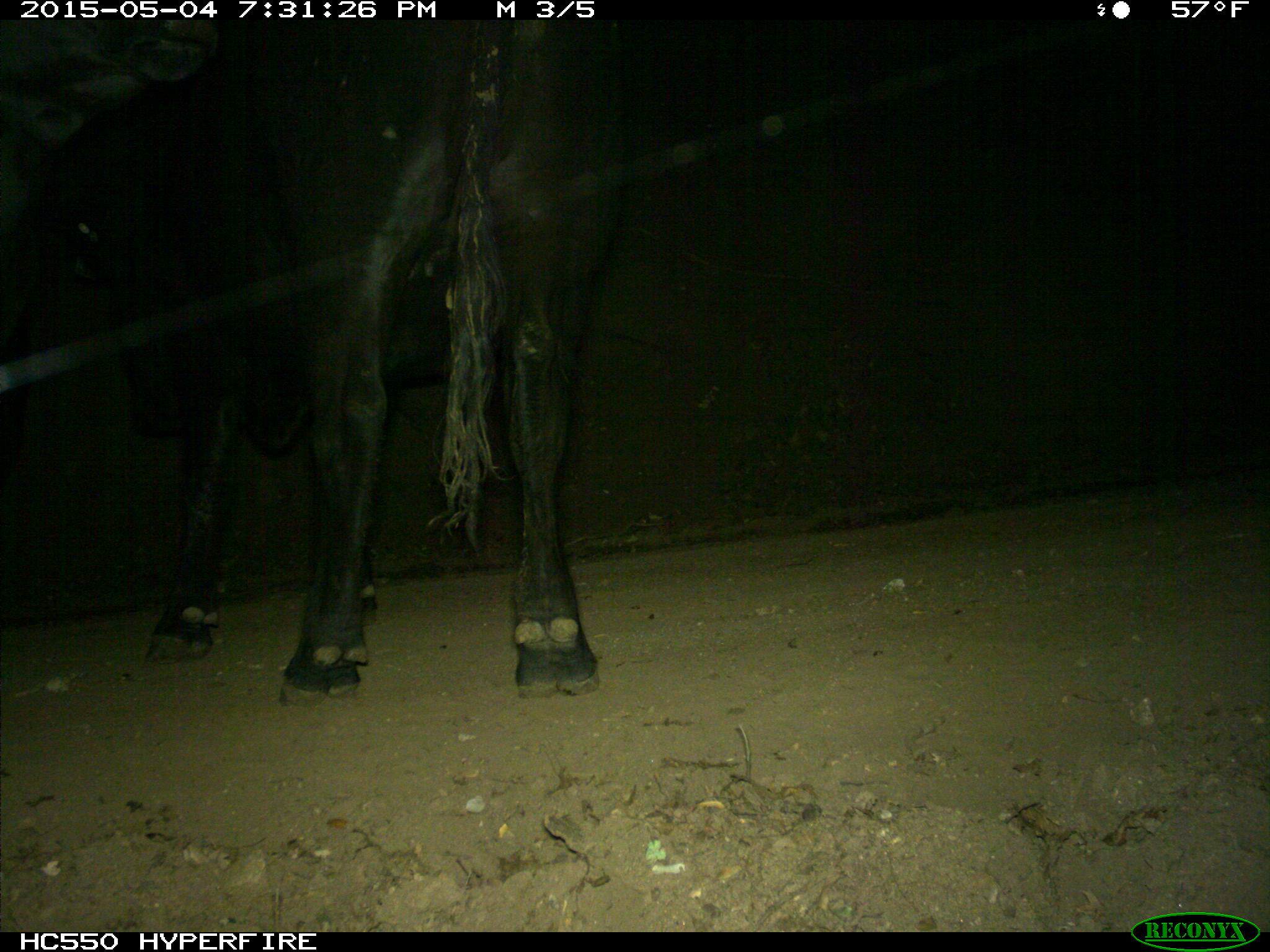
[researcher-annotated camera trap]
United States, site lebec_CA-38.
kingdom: Animalia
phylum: Chordata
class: Mammalia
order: Artiodactyla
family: Bovidae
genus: Bos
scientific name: Bos taurus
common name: domestic cow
Bos taurus (domestic cow).